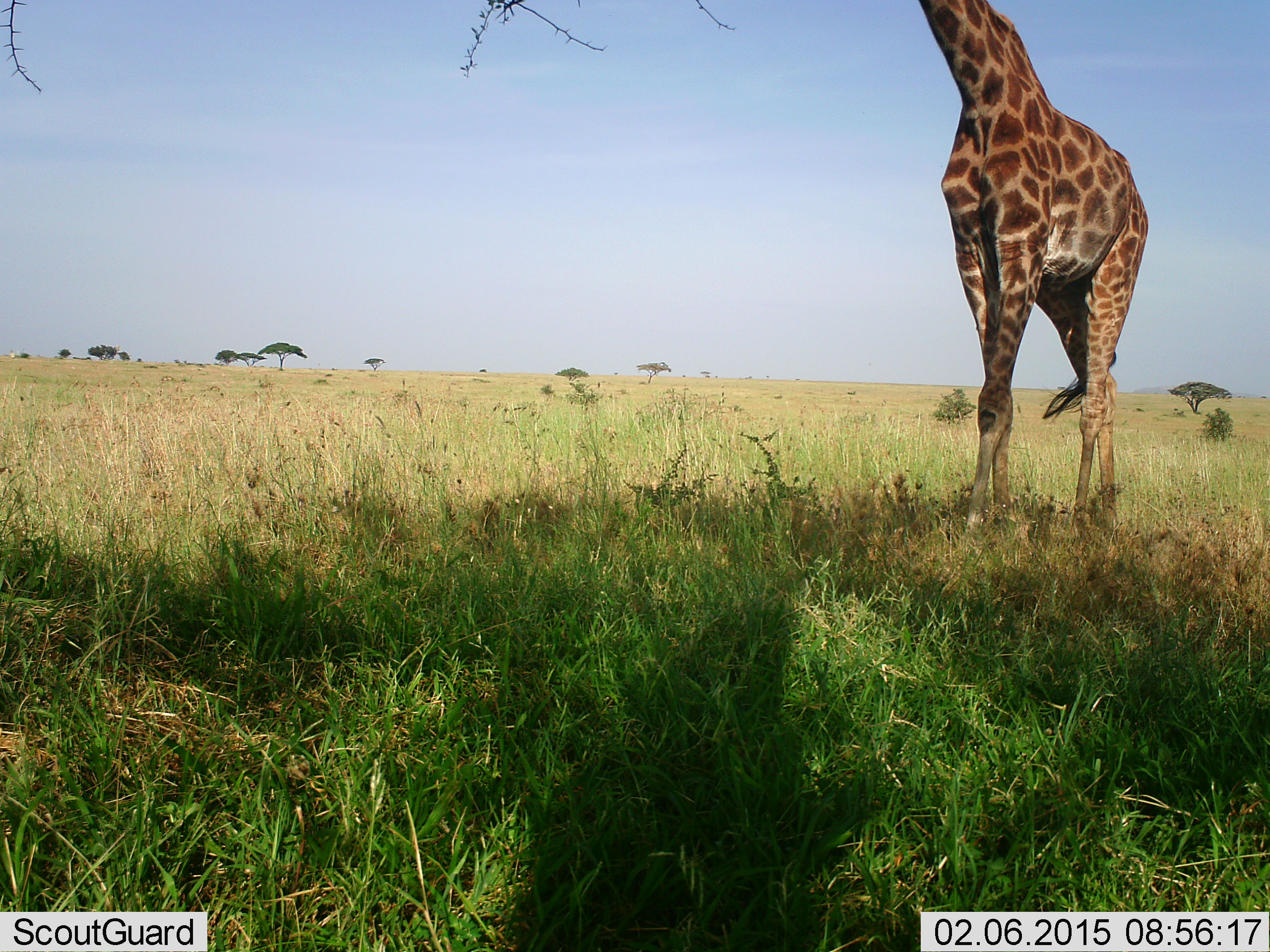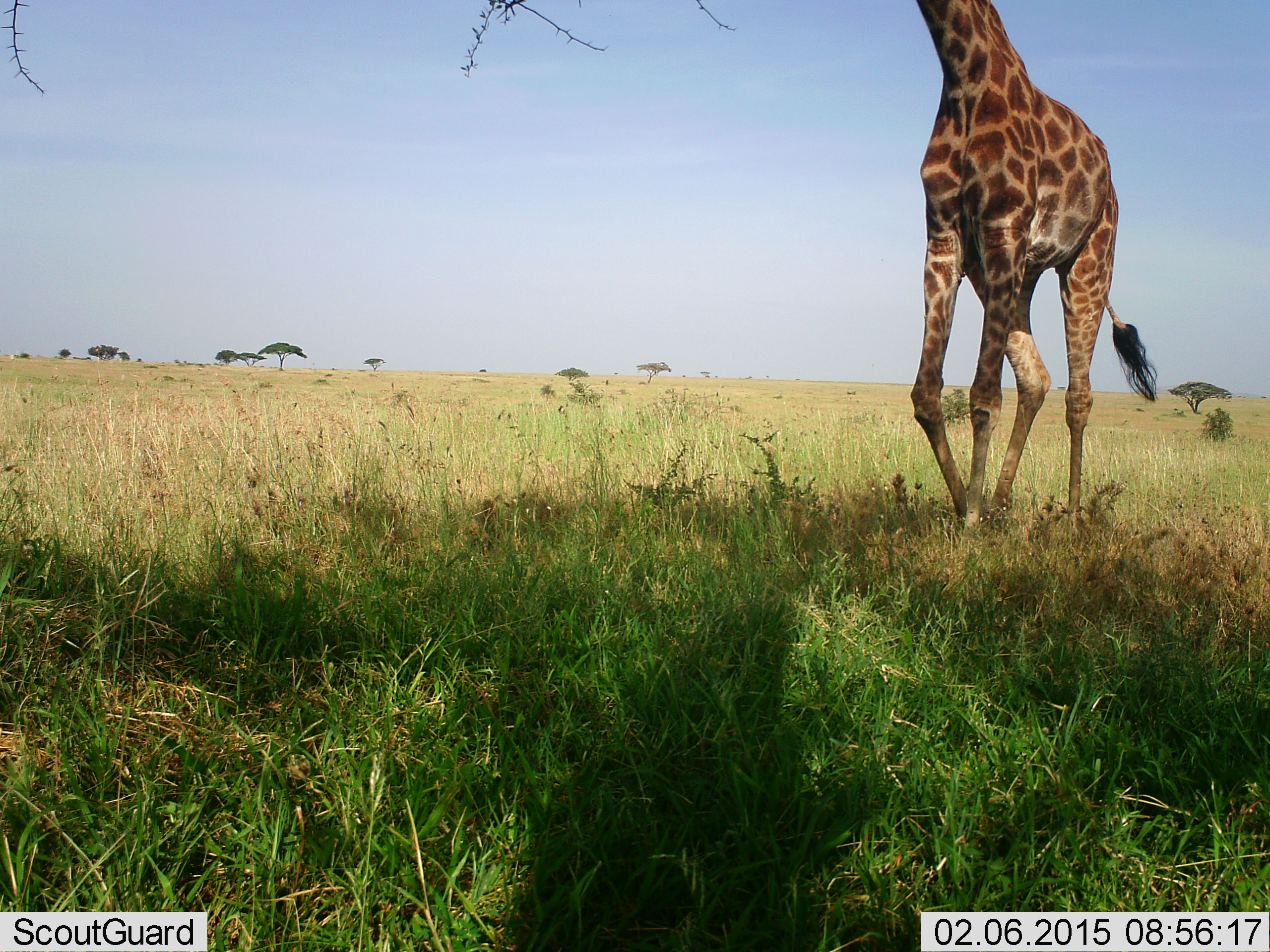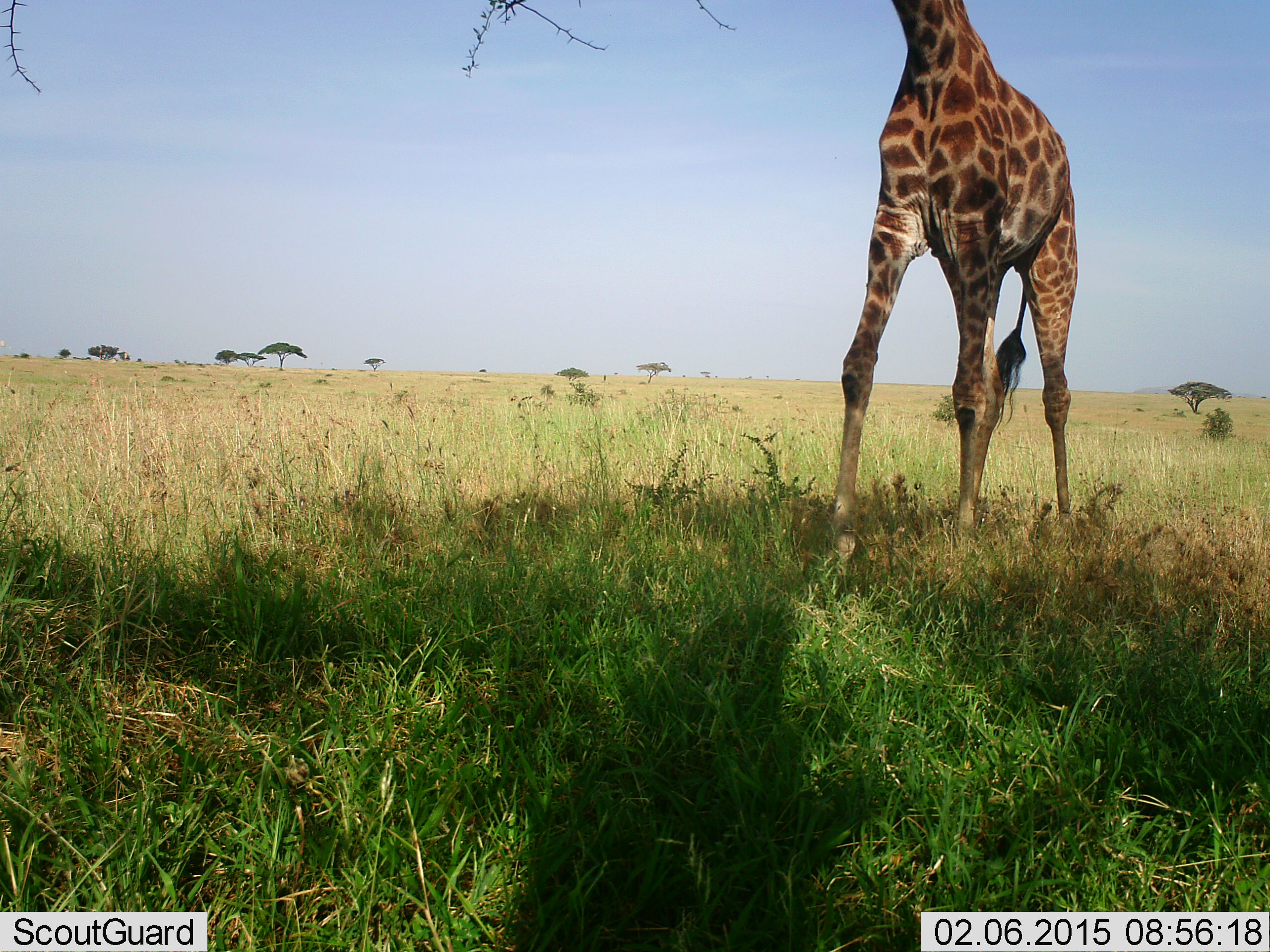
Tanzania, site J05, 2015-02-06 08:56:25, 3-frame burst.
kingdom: Animalia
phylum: Chordata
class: Mammalia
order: Artiodactyla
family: Giraffidae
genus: Giraffa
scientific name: Giraffa camelopardalis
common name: giraffe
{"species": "giraffe (Giraffa camelopardalis)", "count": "1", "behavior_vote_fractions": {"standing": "20%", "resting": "0%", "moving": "100%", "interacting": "0%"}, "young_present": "0%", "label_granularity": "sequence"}